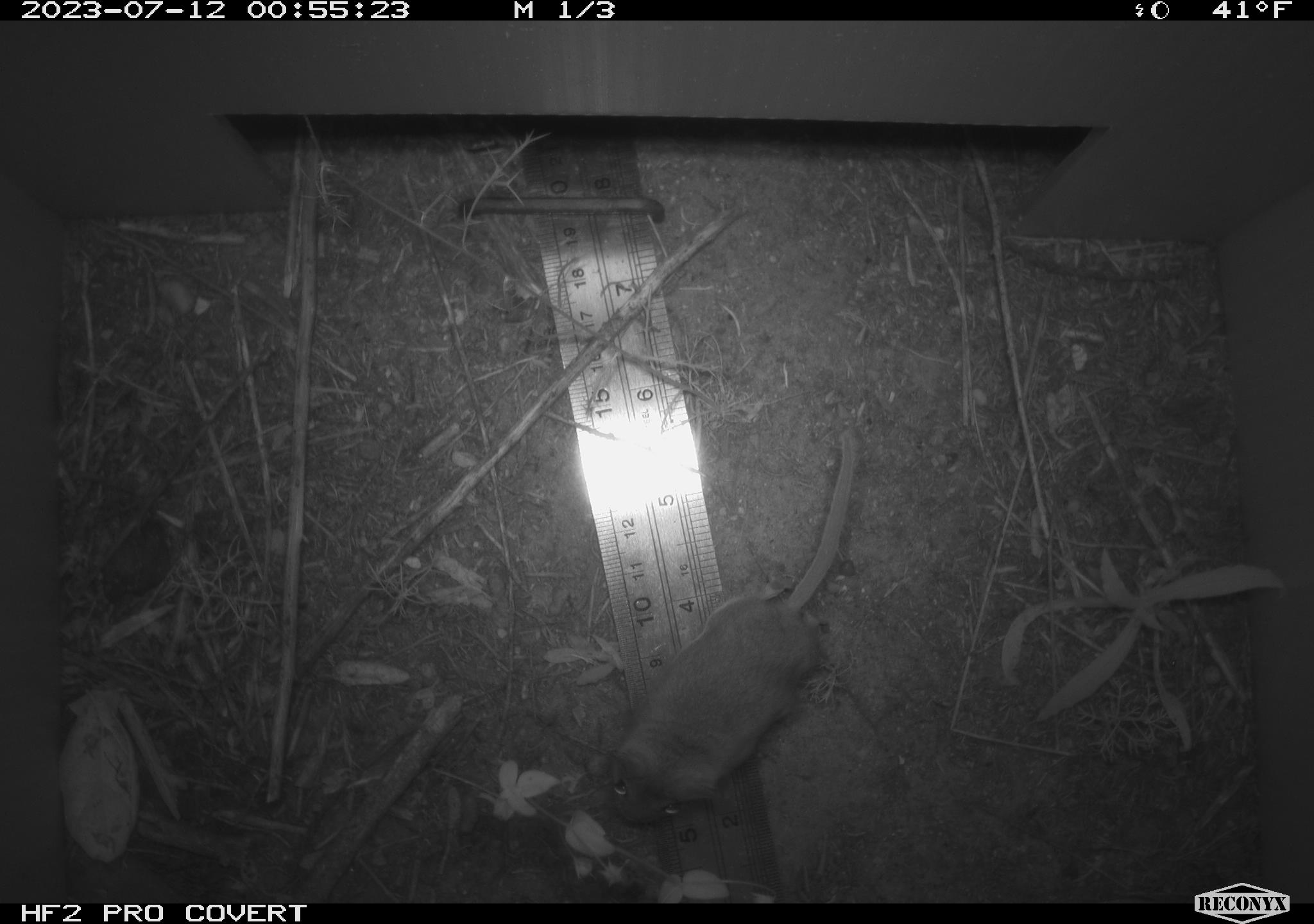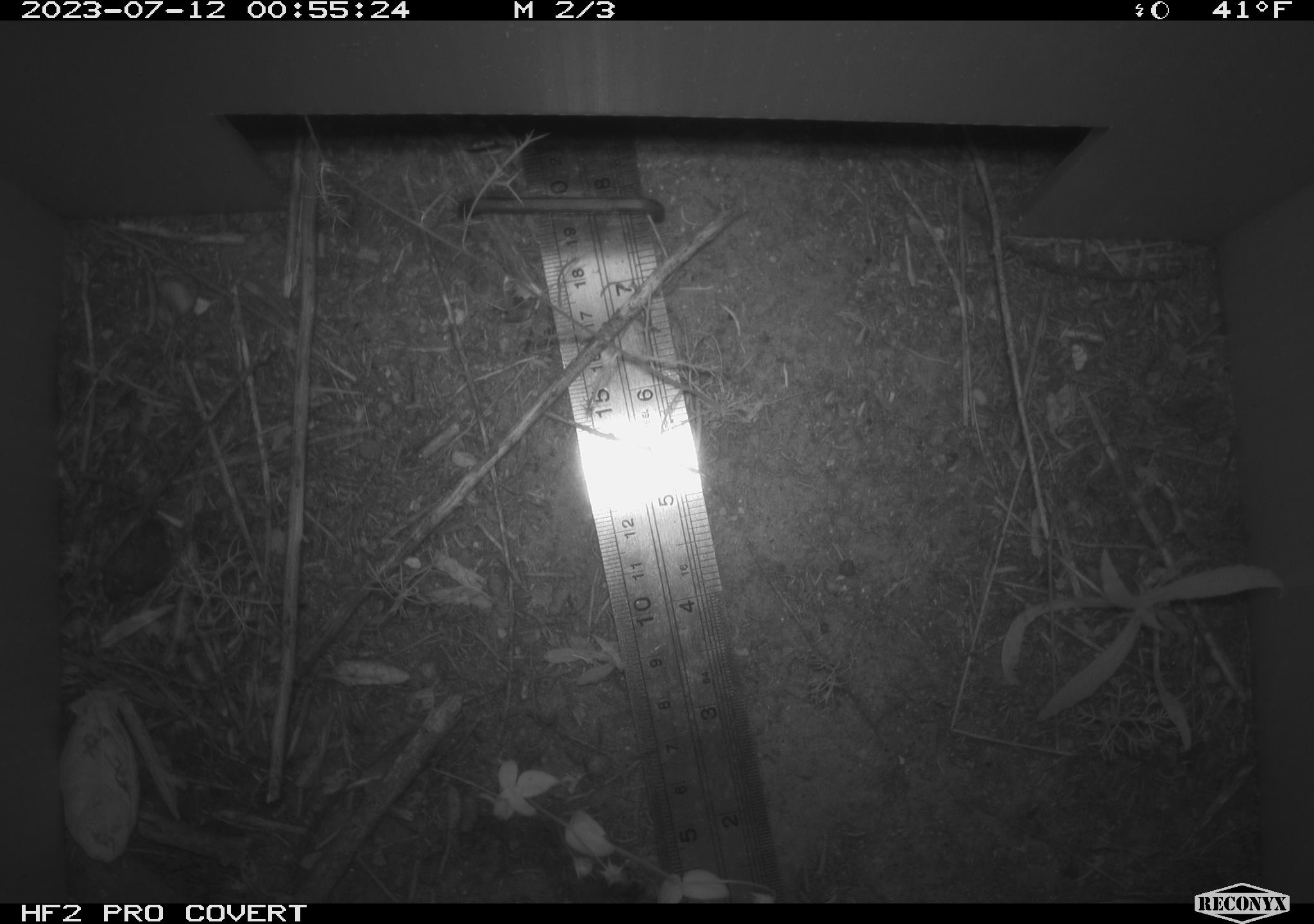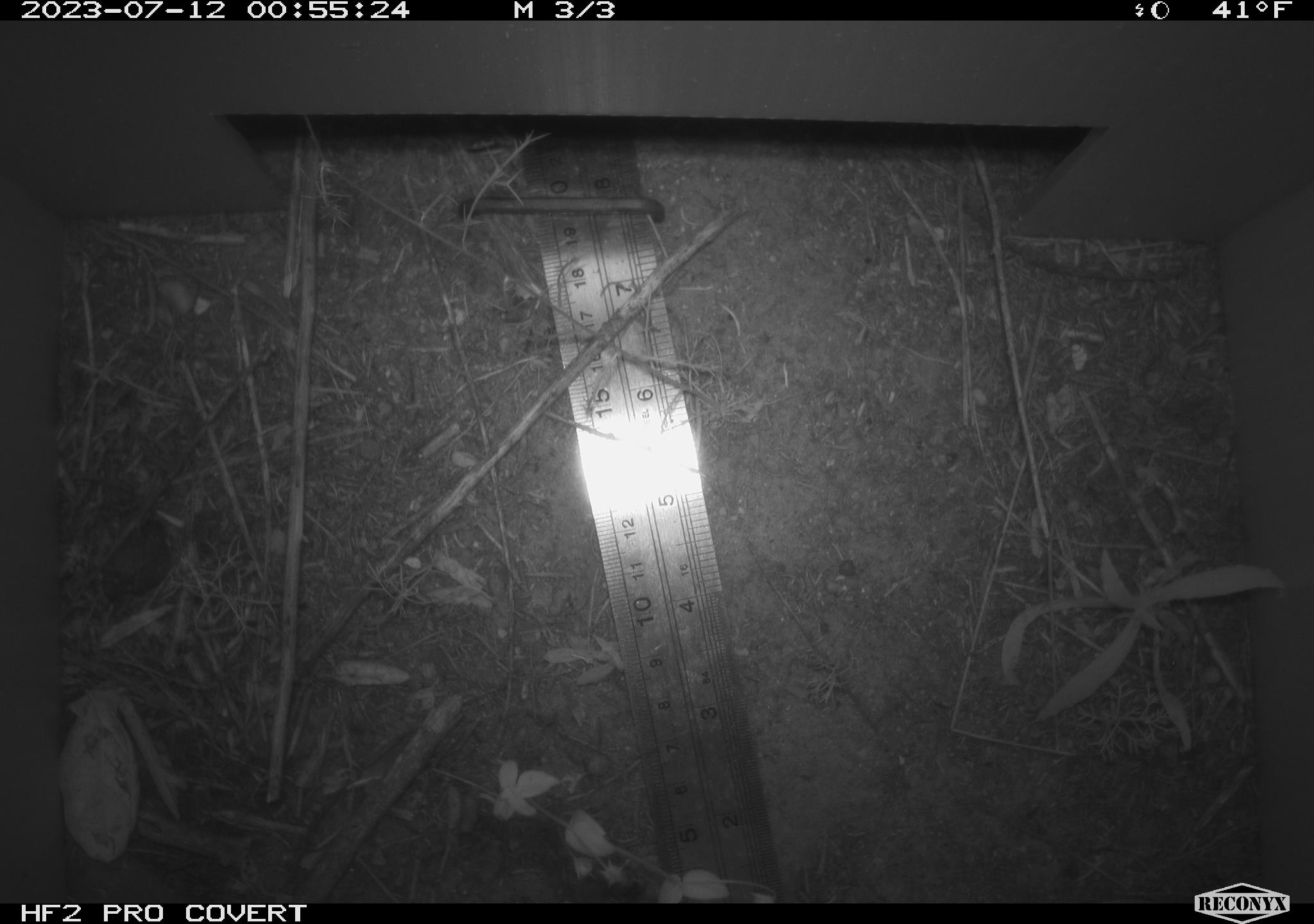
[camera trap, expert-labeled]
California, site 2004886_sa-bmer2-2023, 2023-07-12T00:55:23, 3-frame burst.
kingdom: Animalia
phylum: Chordata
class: Mammalia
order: Rodentia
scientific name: Rodentia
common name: mouse species